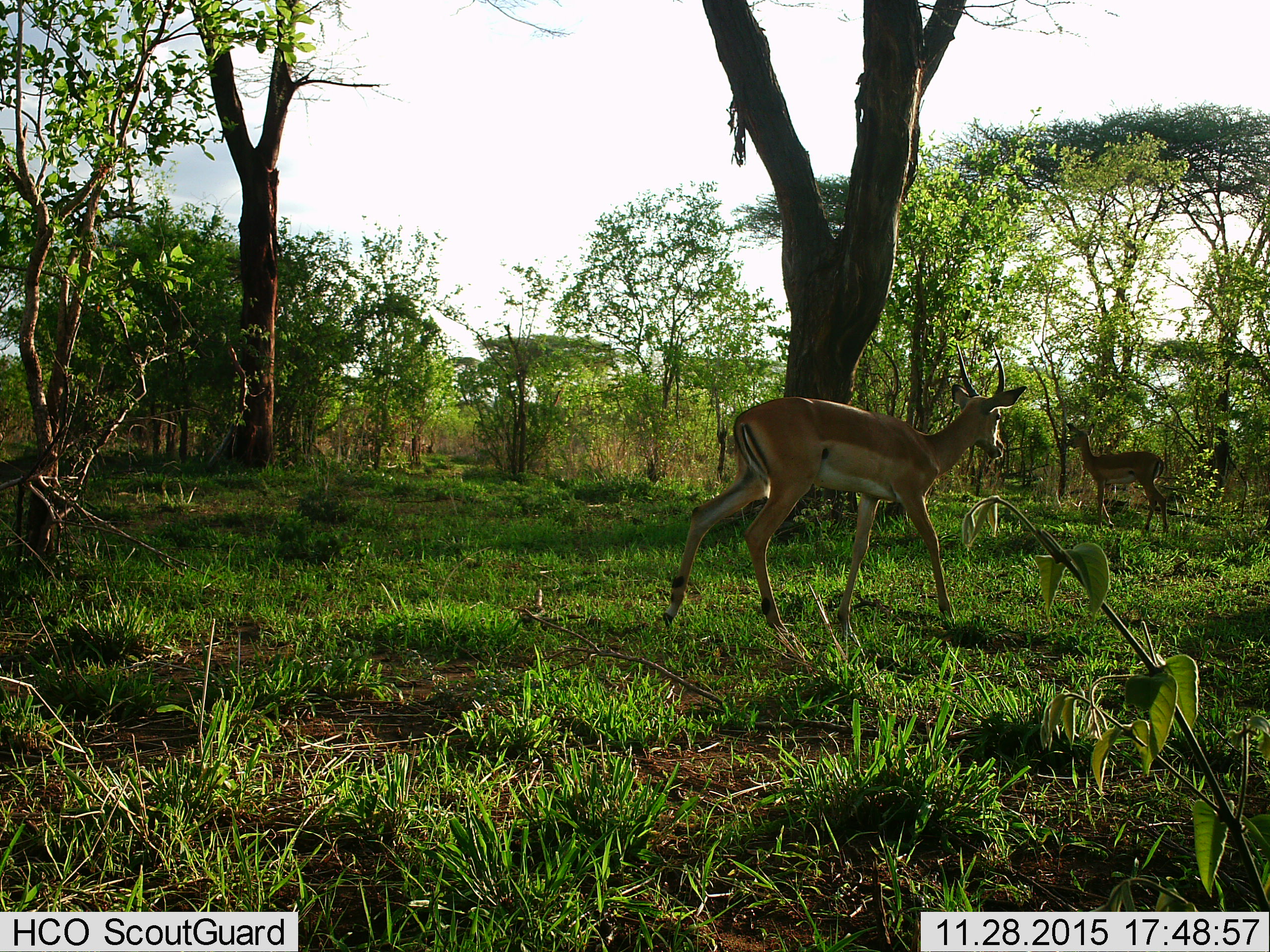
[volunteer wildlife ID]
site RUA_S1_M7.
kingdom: Animalia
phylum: Chordata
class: Mammalia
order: Artiodactyla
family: Bovidae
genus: Aepyceros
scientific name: Aepyceros melampus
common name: impala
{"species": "impala (Aepyceros melampus)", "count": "2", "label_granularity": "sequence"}